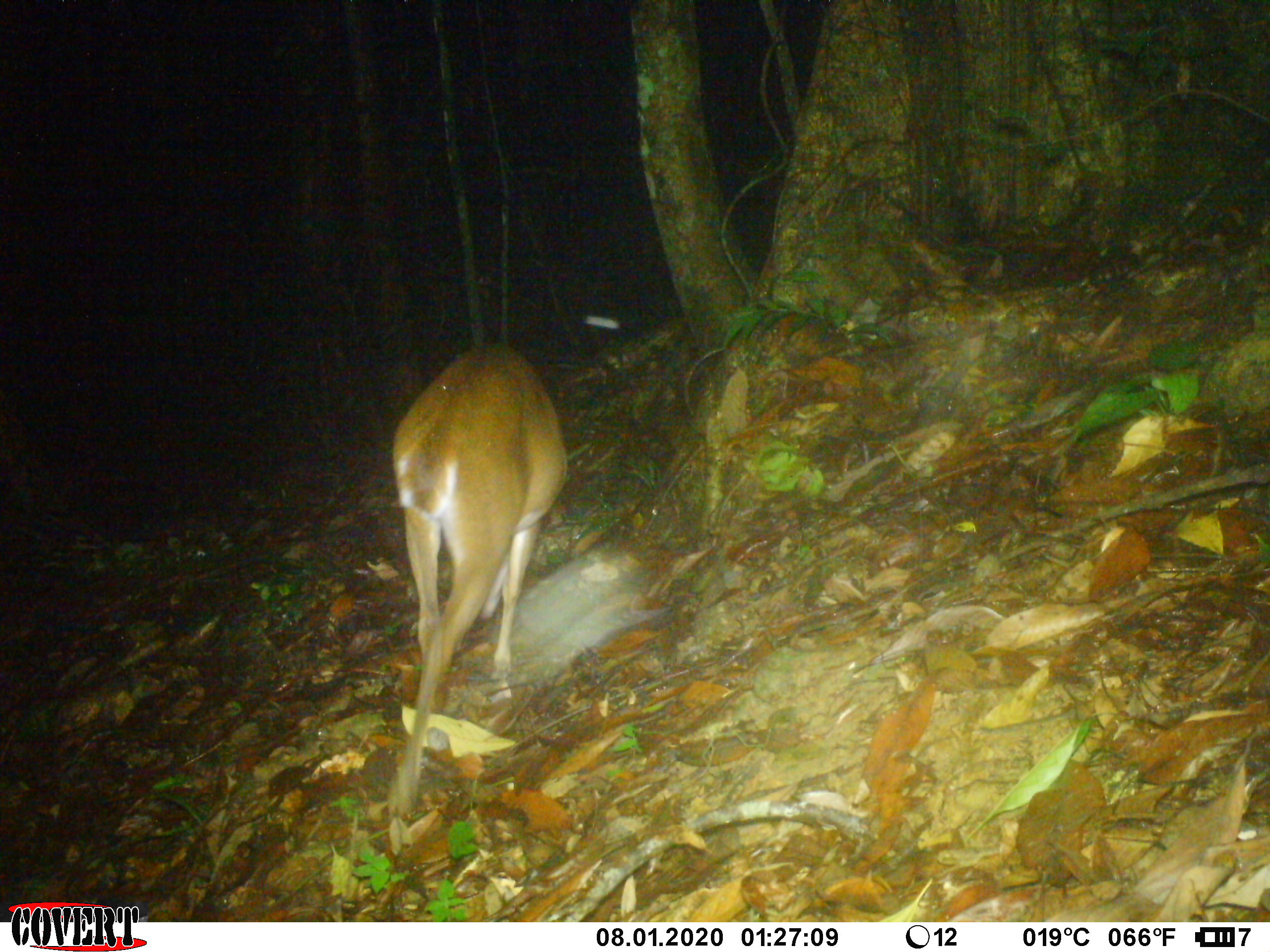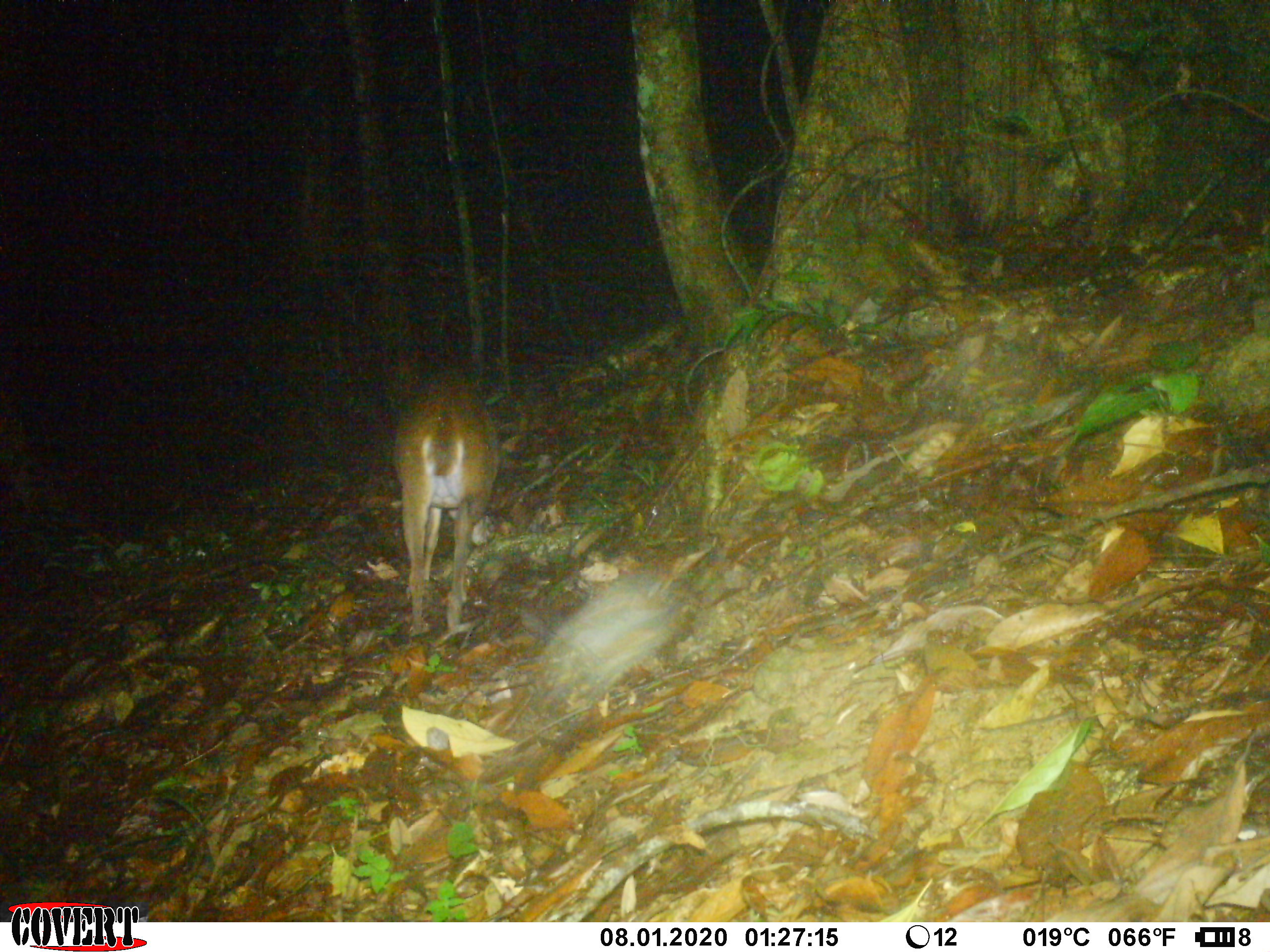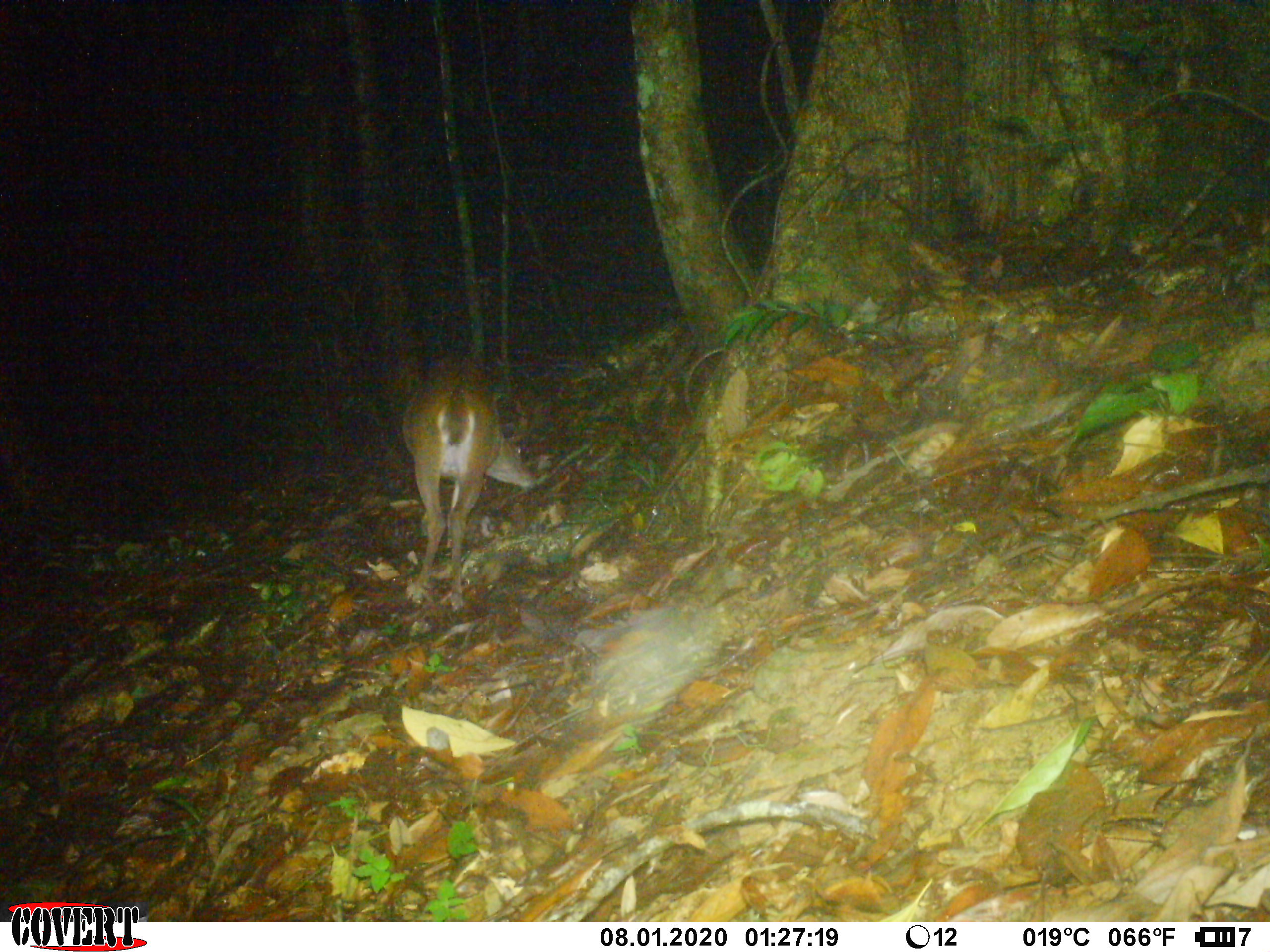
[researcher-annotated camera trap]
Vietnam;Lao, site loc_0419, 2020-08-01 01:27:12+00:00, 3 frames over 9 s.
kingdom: Animalia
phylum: Chordata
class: Mammalia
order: Artiodactyla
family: Cervidae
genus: Muntiacus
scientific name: Muntiacus vuquangensis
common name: large-antlered muntjac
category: large antlered muntjac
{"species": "large antlered muntjac (large-antlered muntjac) (Muntiacus vuquangensis)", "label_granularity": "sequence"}